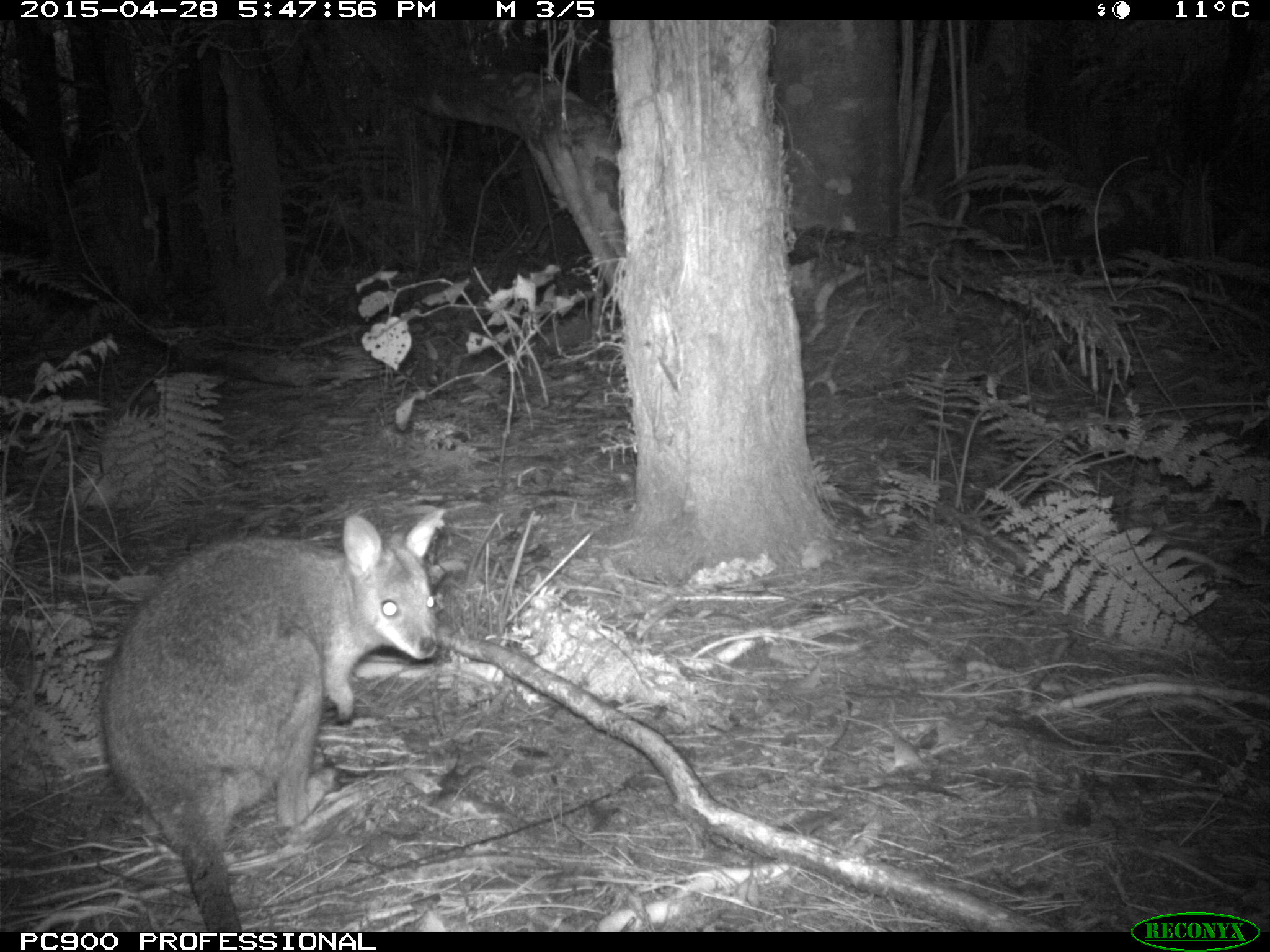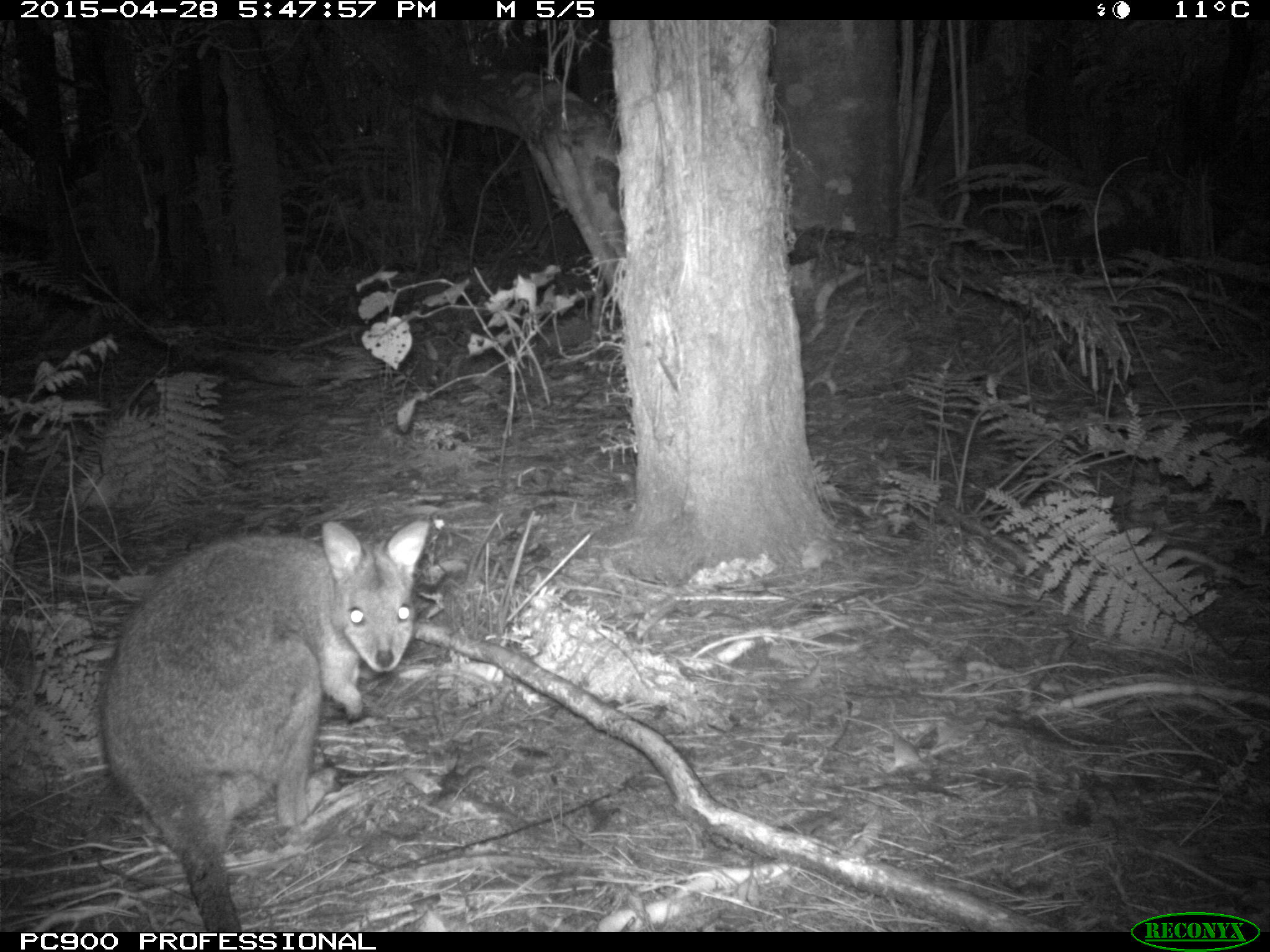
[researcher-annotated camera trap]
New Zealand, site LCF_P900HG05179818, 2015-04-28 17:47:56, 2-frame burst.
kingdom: Animalia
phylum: Chordata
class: Mammalia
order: Diprotodontia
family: Macropodidae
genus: Notamacropus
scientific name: Notamacropus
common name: wallaby